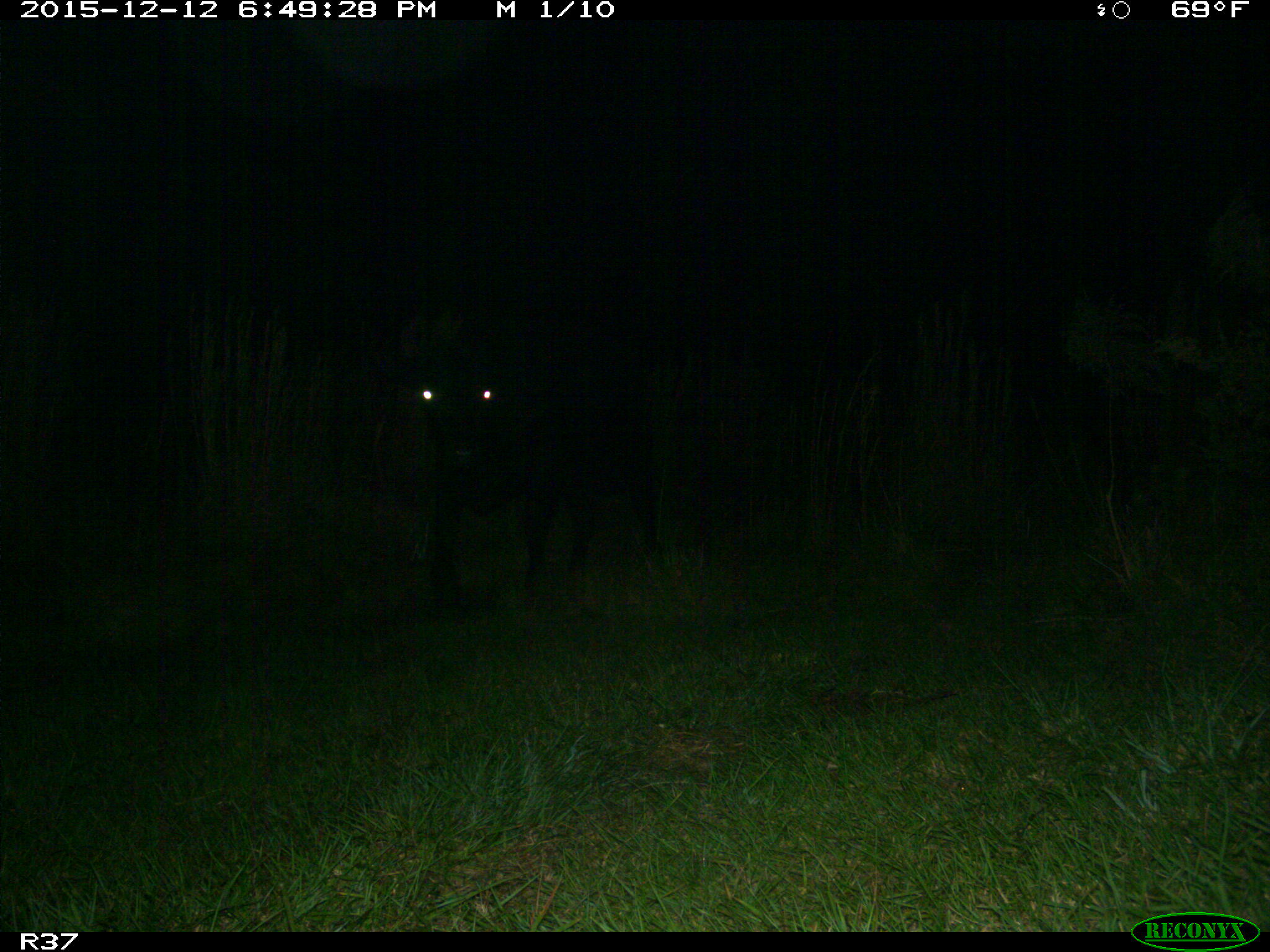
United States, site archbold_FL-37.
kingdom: Animalia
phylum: Chordata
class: Mammalia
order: Artiodactyla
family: Bovidae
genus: Bos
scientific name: Bos taurus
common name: domestic cow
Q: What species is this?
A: Bos taurus (domestic cow).